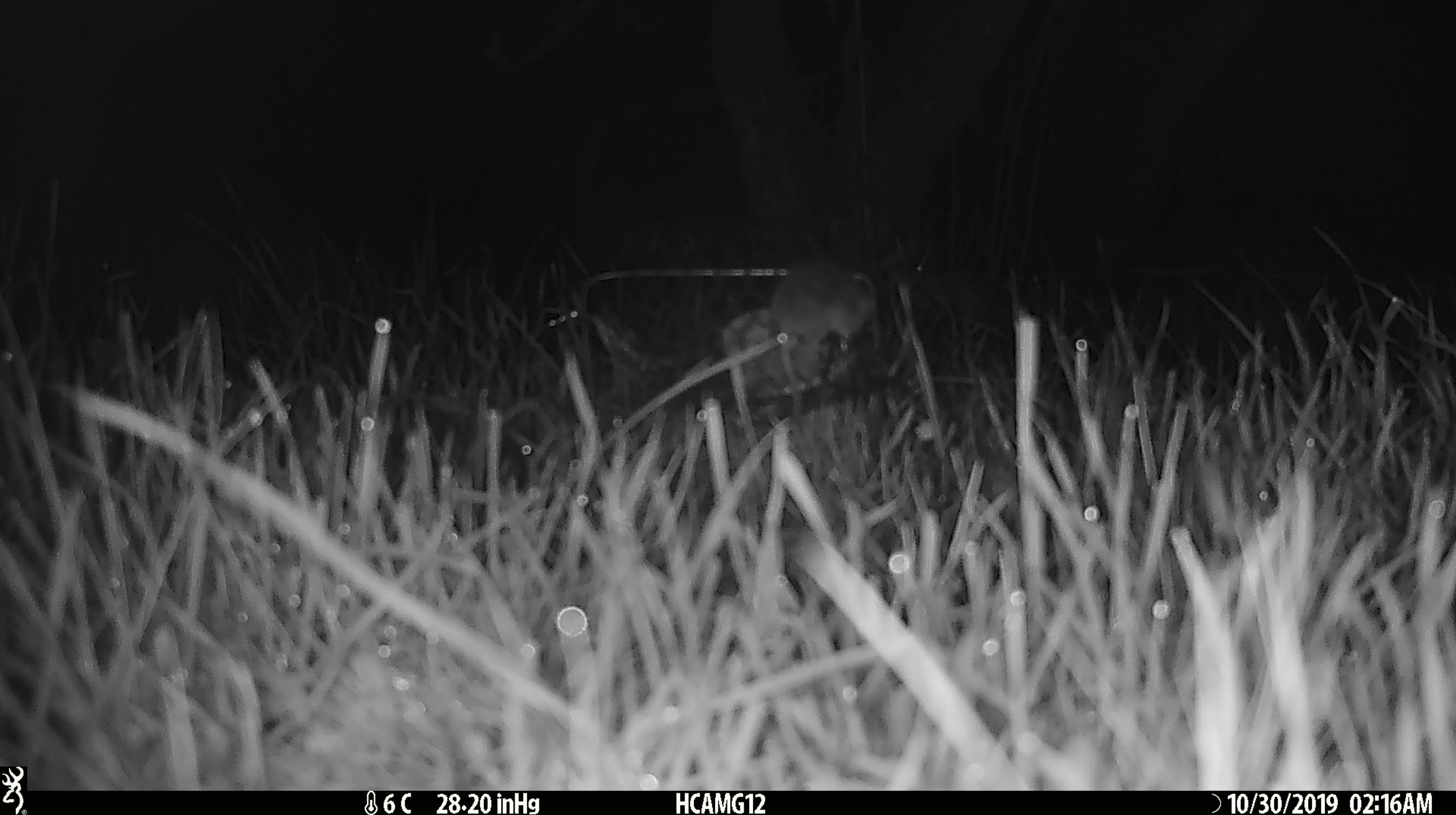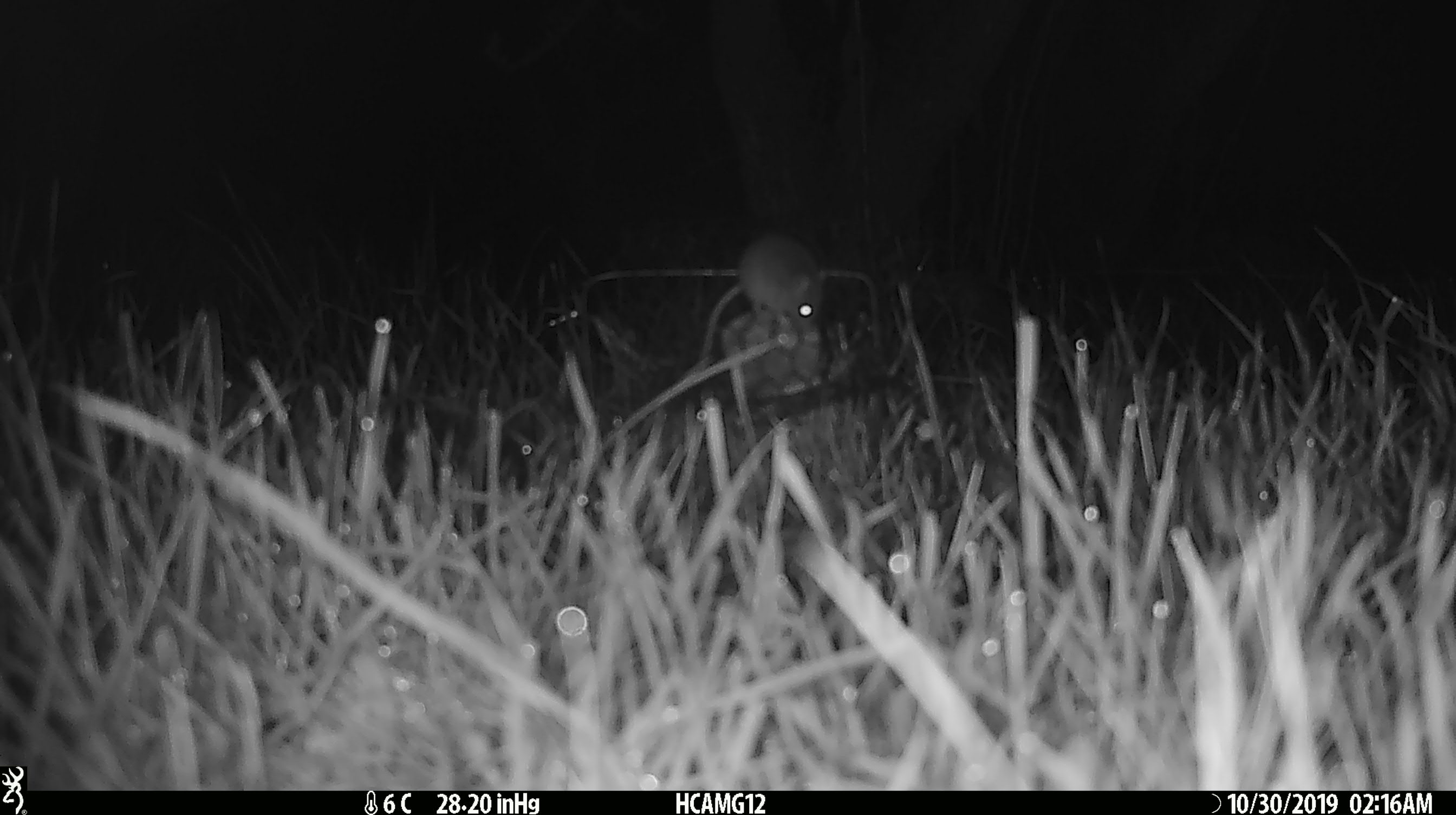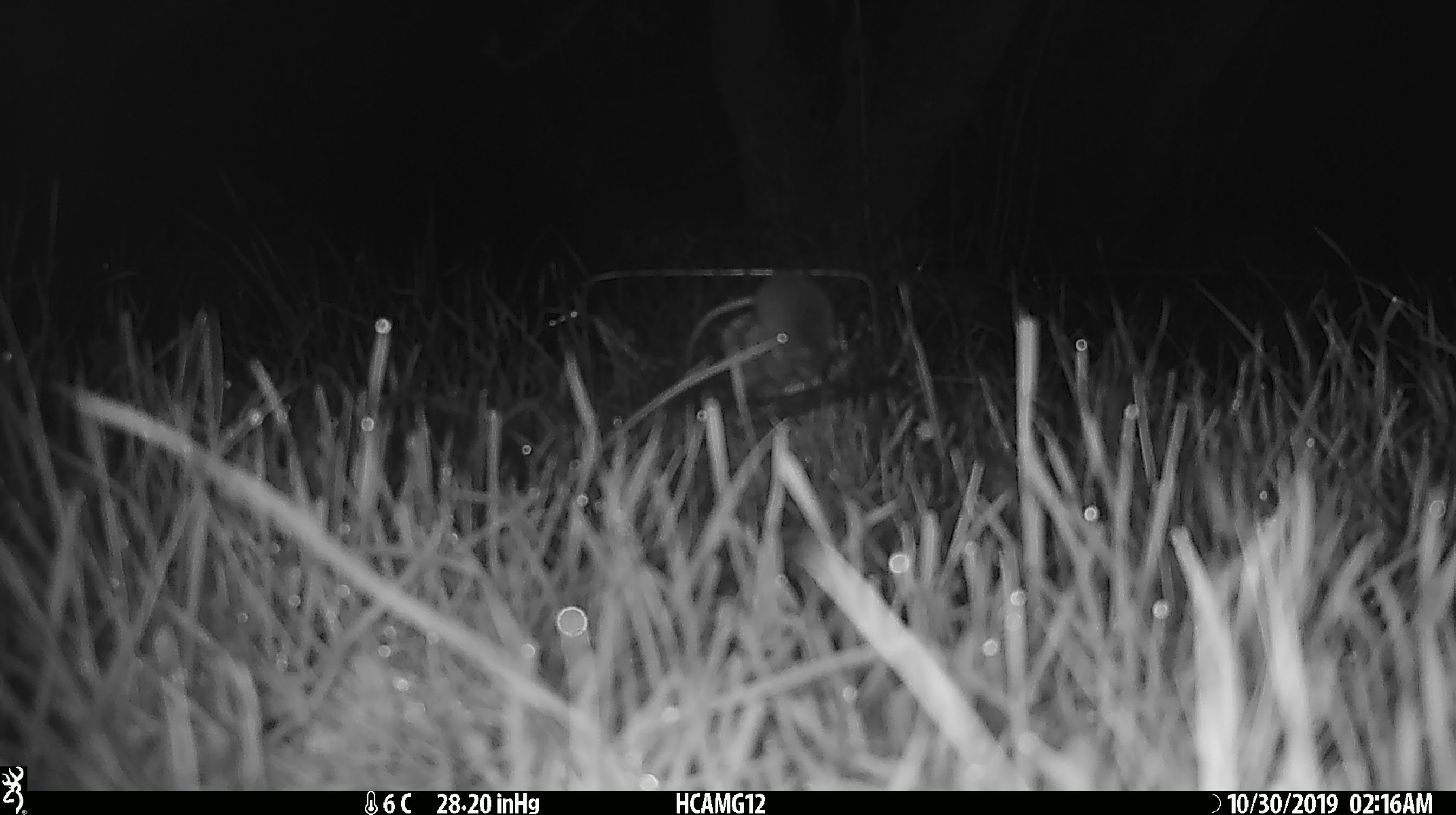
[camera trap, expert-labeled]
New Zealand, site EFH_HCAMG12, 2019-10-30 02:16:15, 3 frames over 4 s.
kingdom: Animalia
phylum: Chordata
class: Mammalia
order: Rodentia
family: Muridae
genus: Mus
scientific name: Mus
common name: mouse